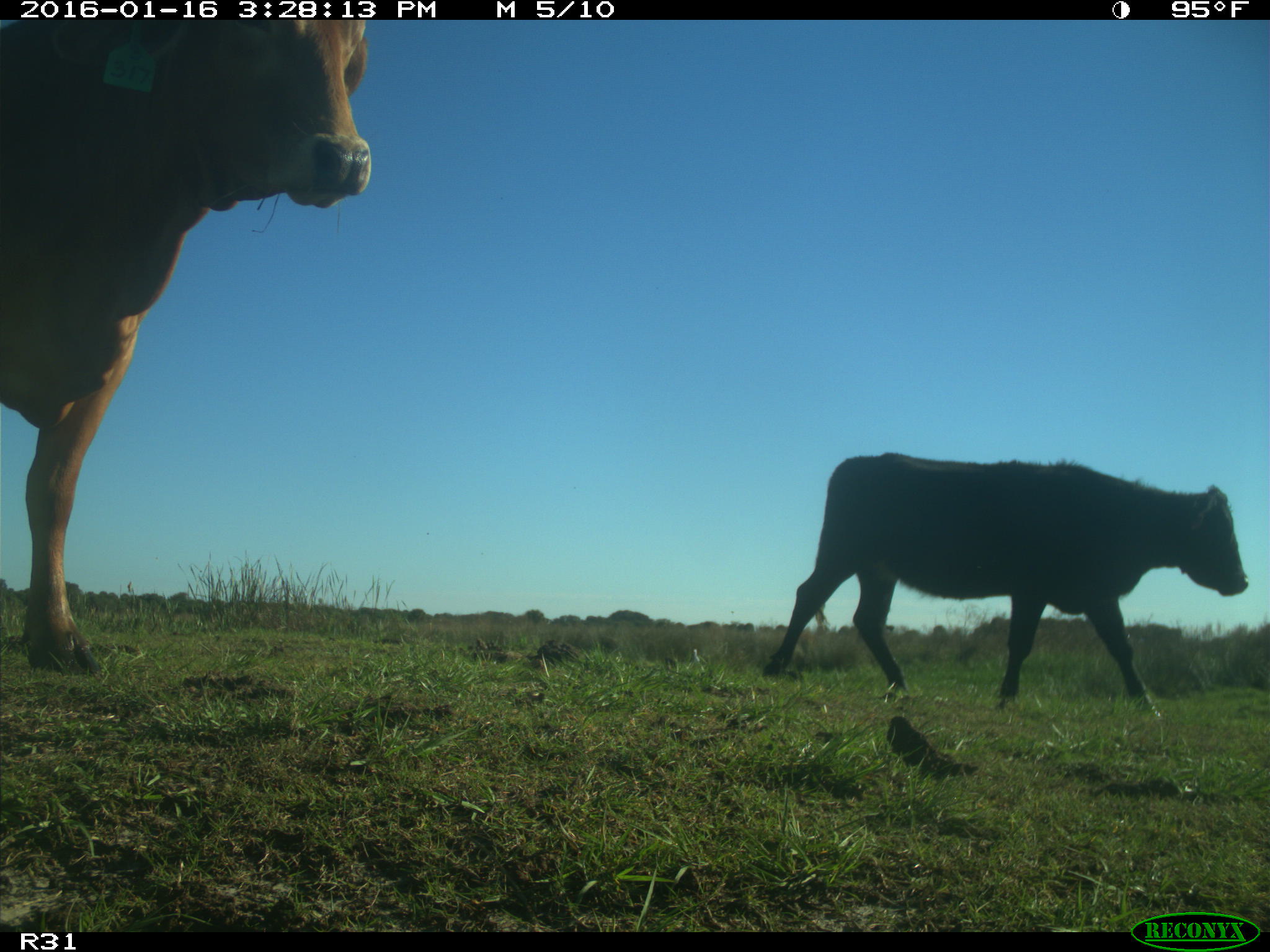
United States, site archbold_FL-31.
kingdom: Animalia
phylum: Chordata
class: Mammalia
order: Artiodactyla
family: Bovidae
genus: Bos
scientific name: Bos taurus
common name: domestic cow